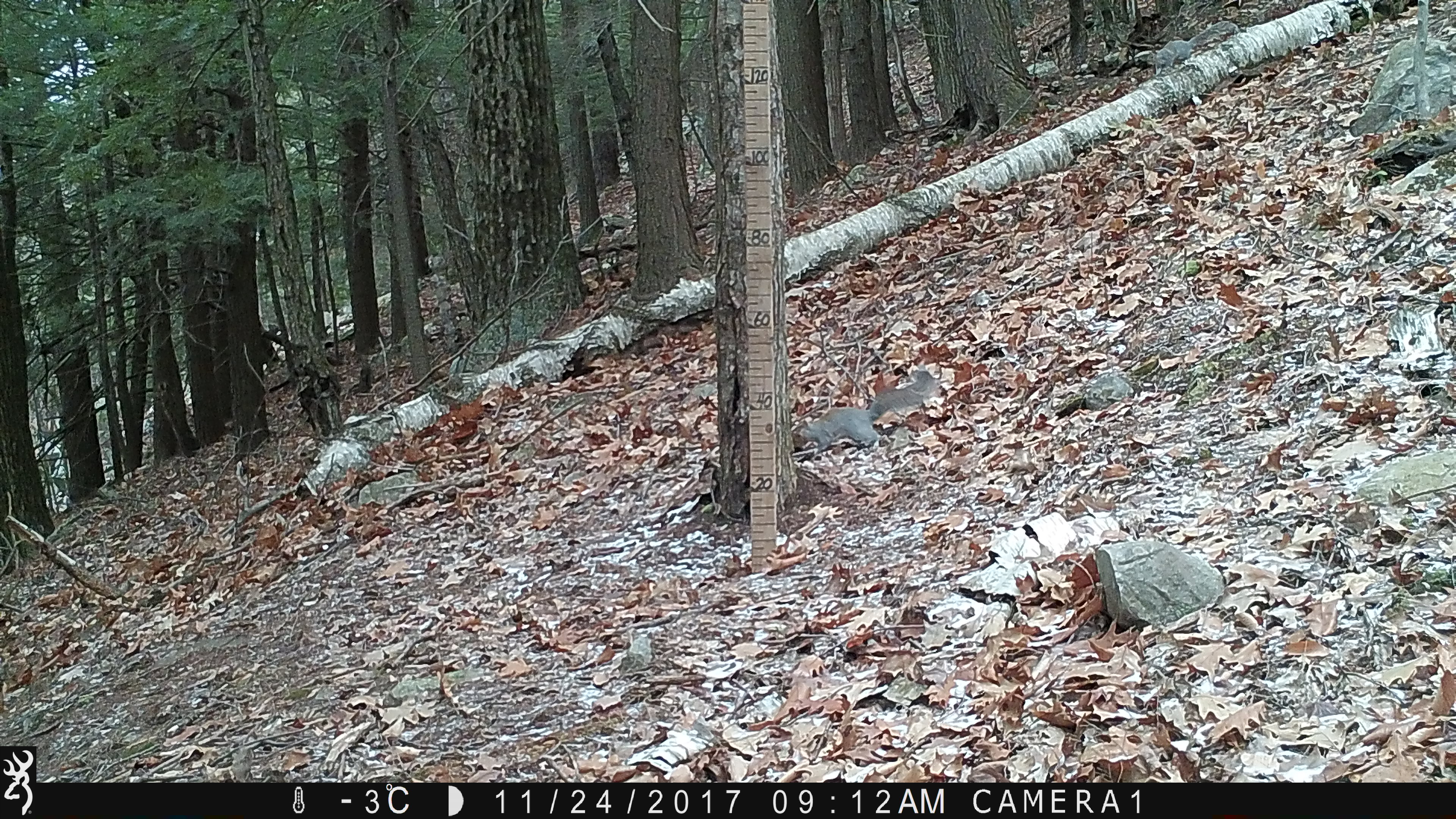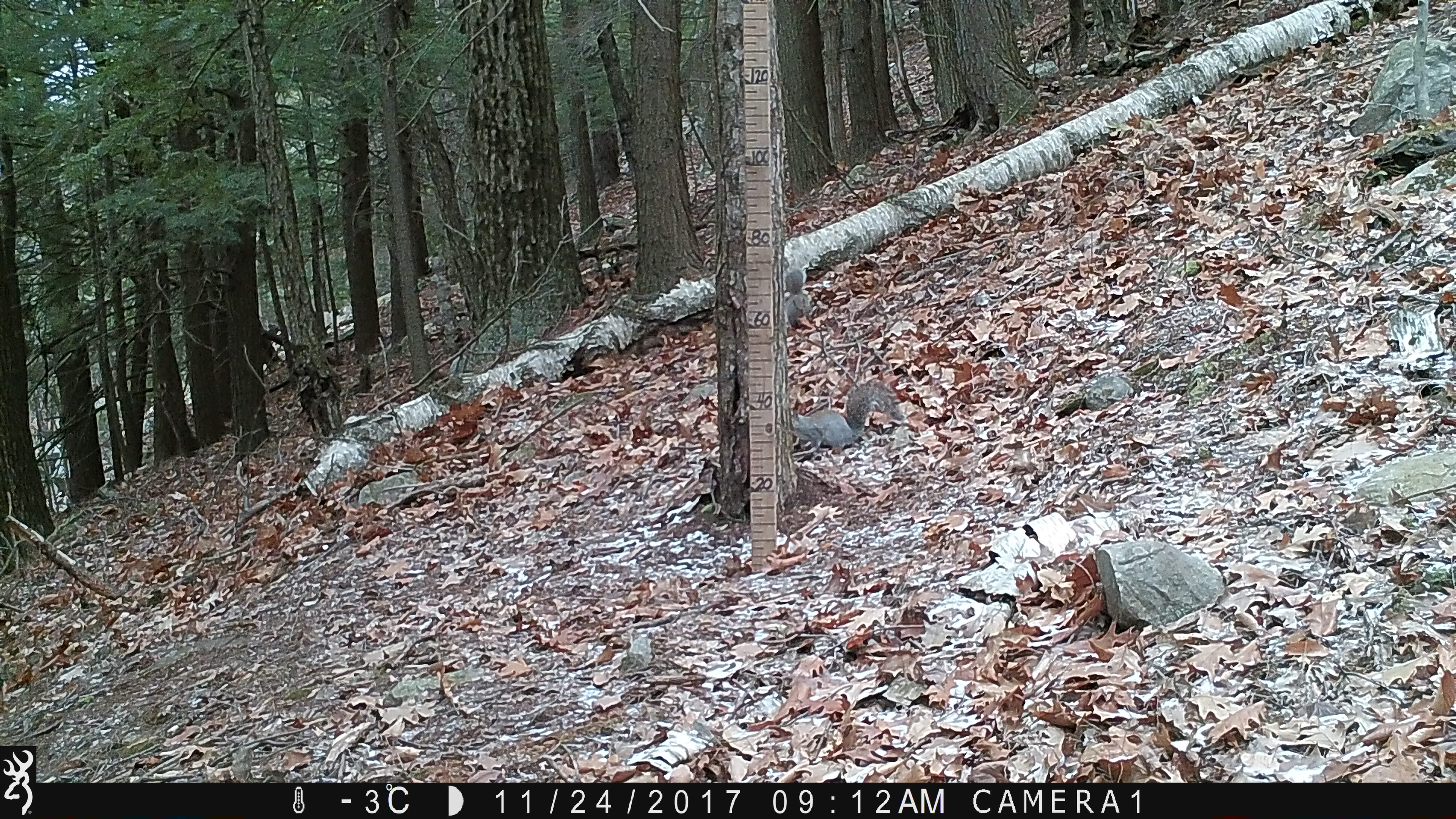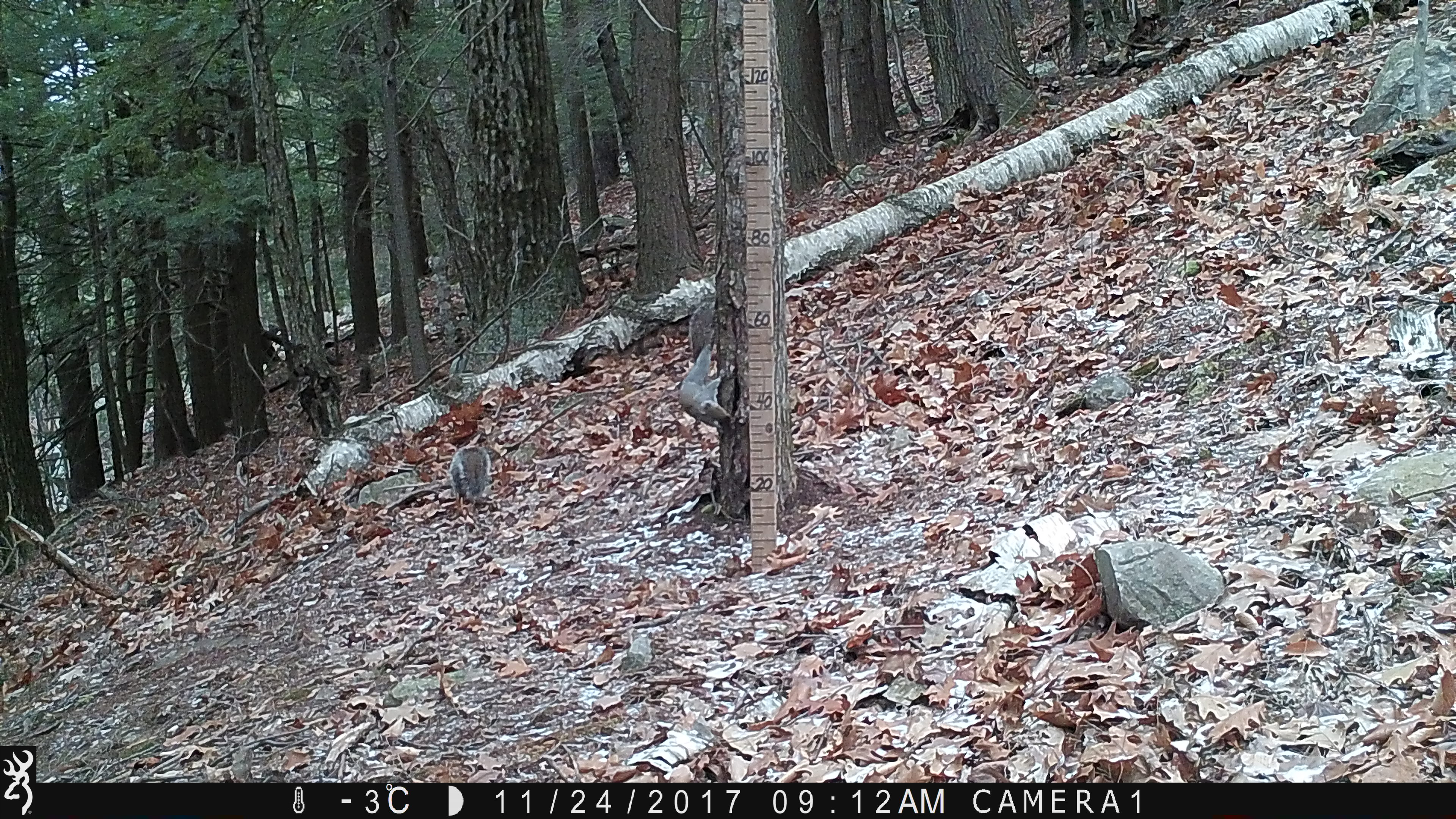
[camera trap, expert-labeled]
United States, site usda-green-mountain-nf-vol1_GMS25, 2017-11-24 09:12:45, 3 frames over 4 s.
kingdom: Animalia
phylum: Chordata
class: Mammalia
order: Rodentia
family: Sciuridae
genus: Sciurus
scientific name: Sciurus carolinensis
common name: gray squirrel